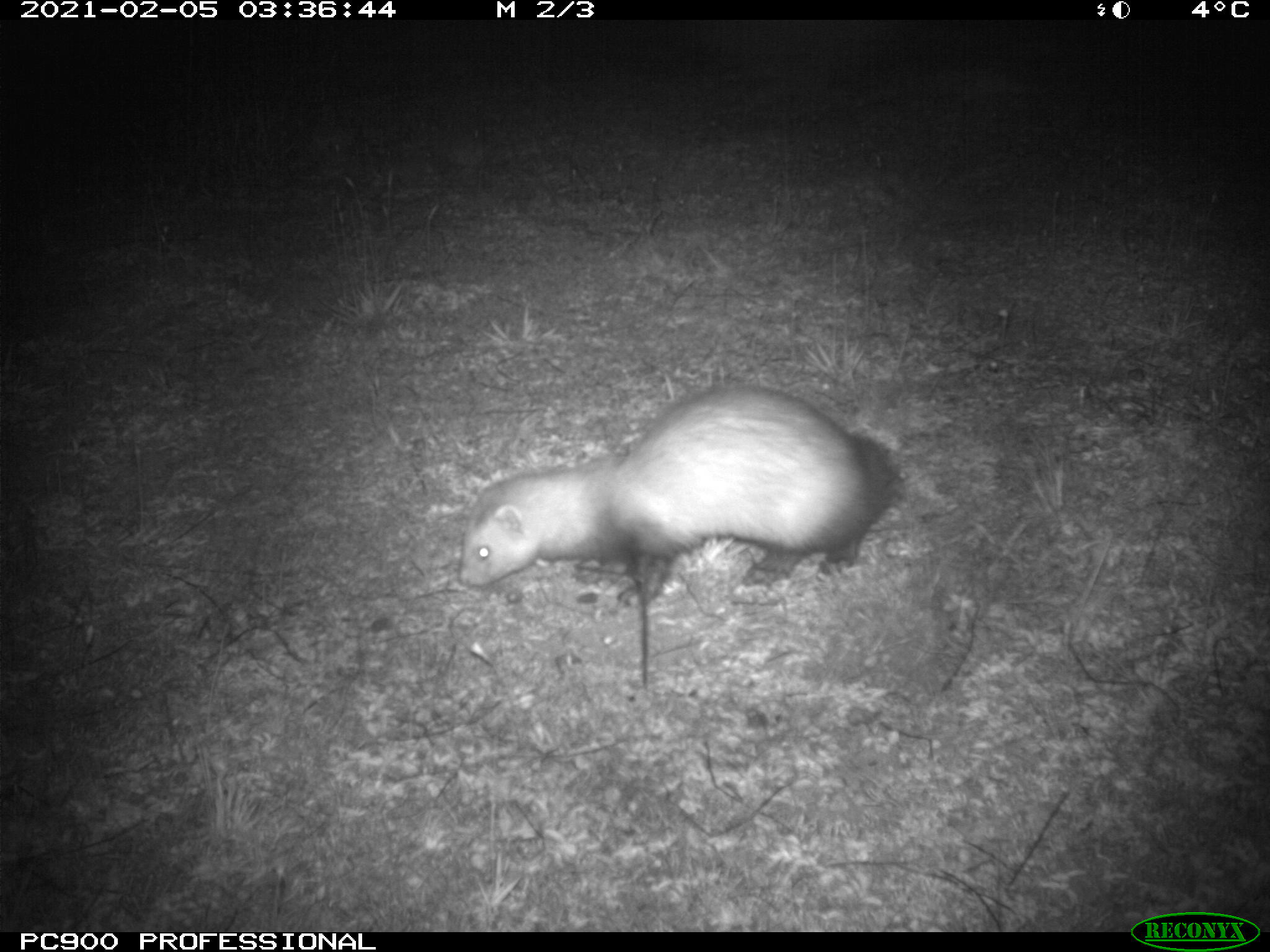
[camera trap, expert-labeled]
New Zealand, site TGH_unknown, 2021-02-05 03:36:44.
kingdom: Animalia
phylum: Chordata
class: Mammalia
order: Carnivora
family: Mustelidae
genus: Mustela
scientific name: Mustela furo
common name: ferret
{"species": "ferret (Mustela furo)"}